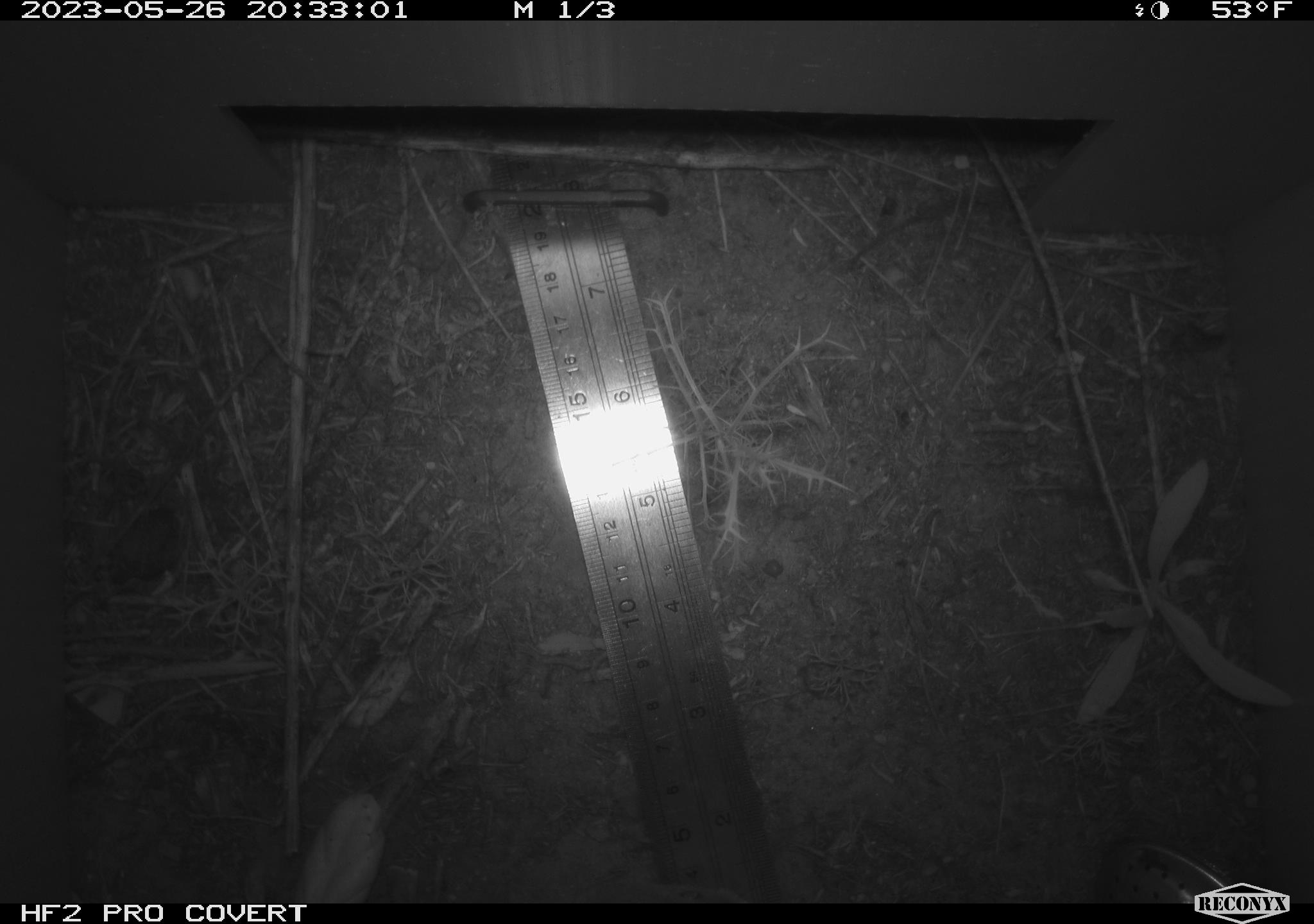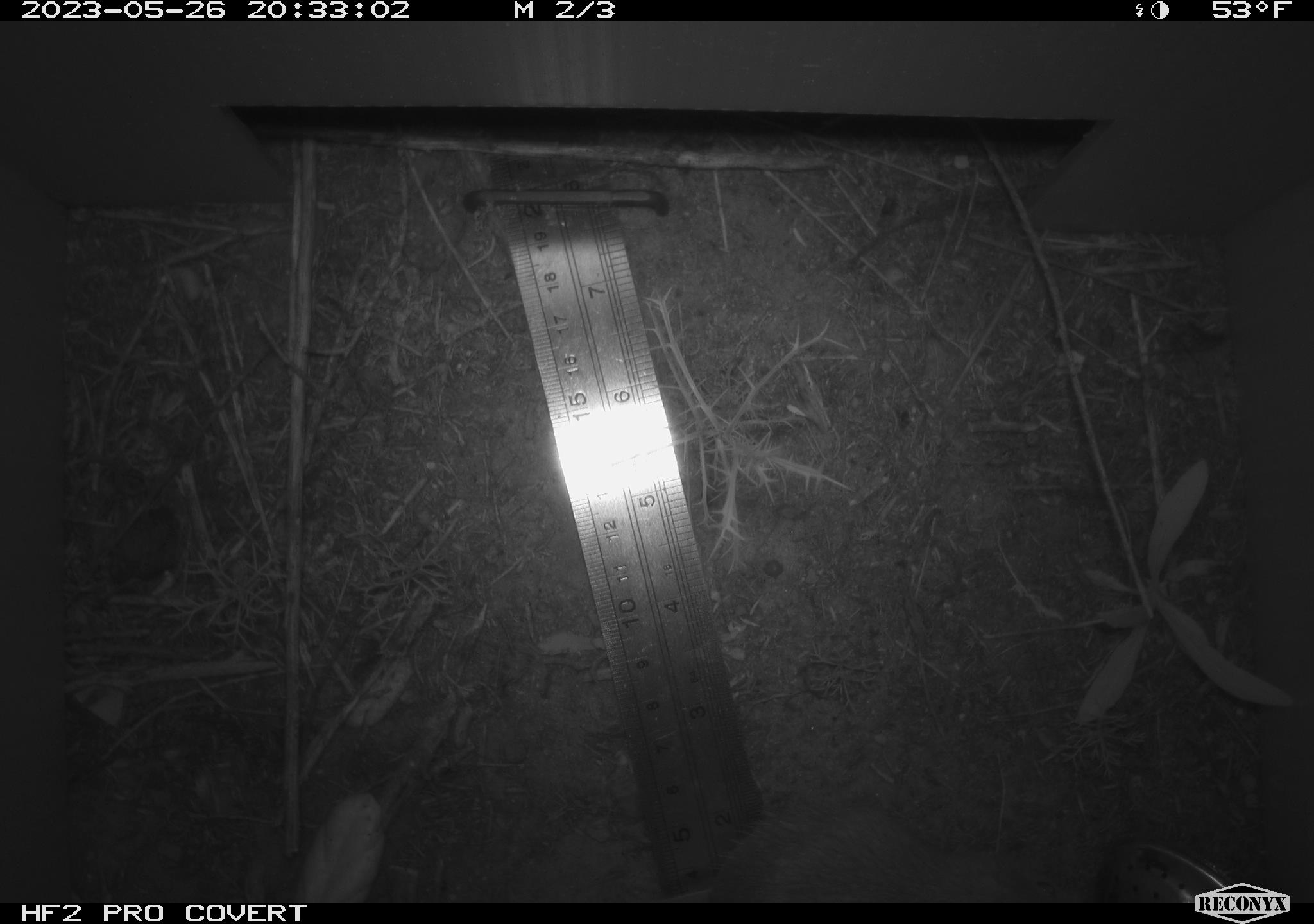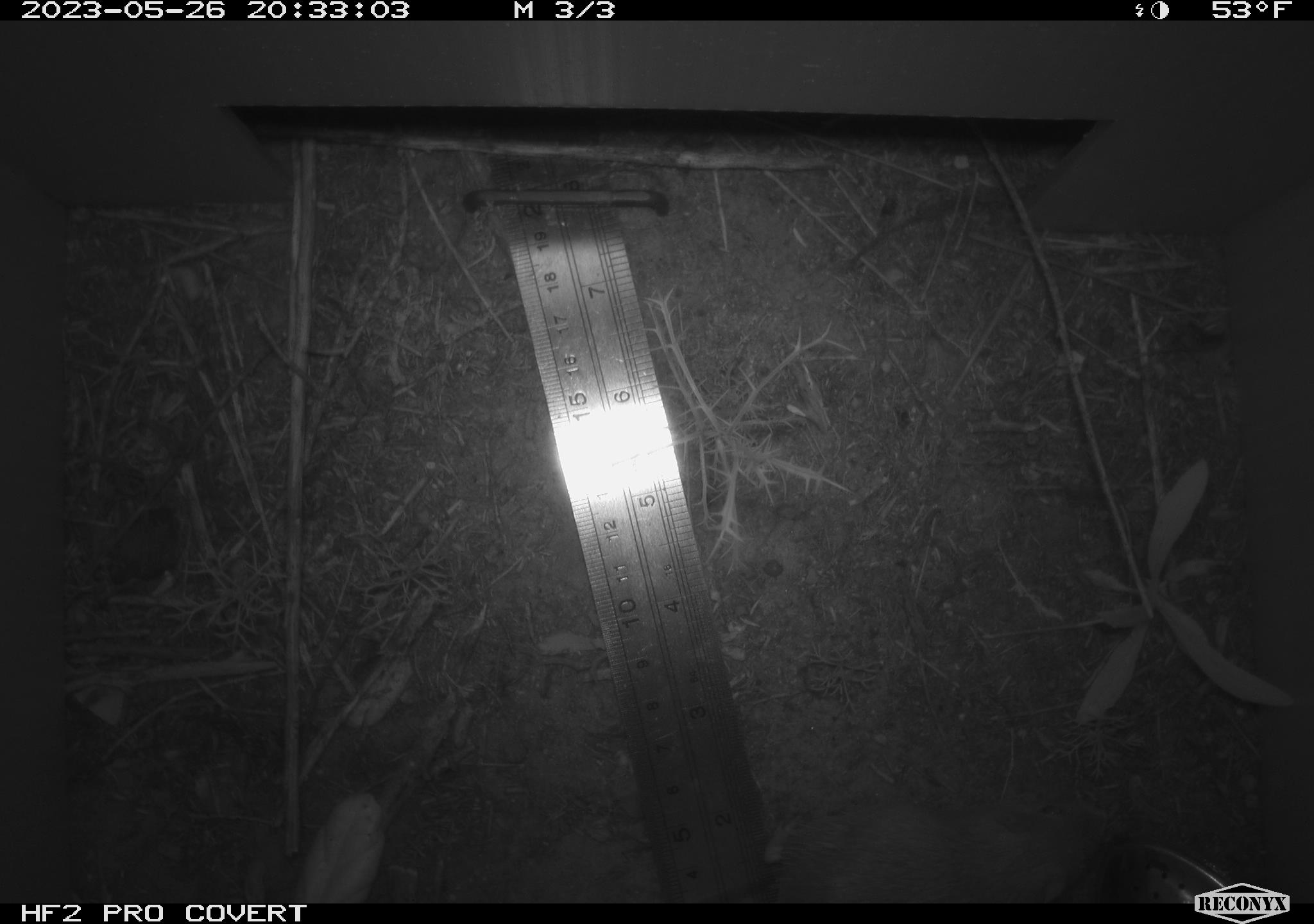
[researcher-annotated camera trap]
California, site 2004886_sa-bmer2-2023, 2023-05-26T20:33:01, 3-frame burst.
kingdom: Animalia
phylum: Chordata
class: Mammalia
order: Rodentia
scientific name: Rodentia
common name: mouse species